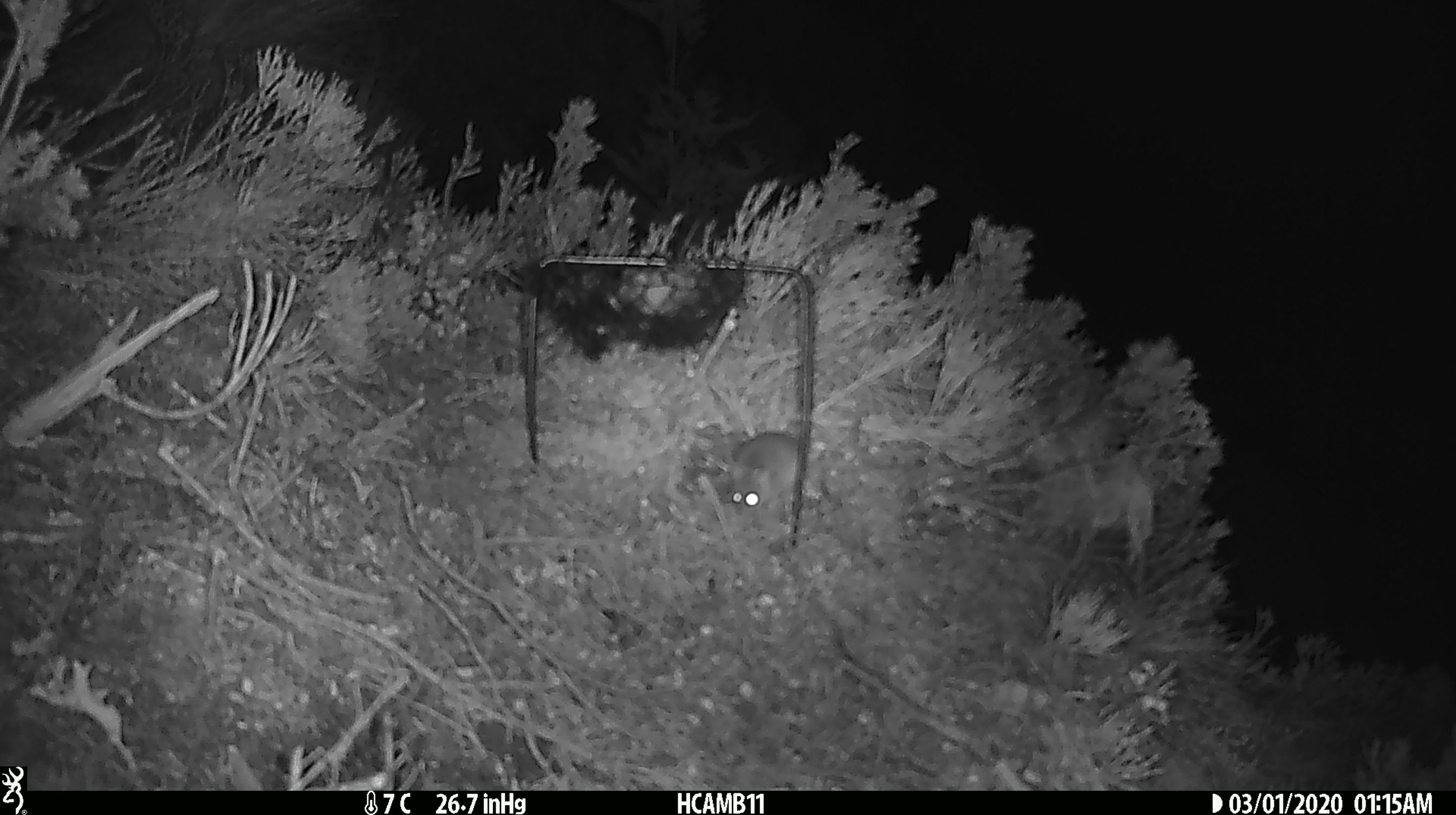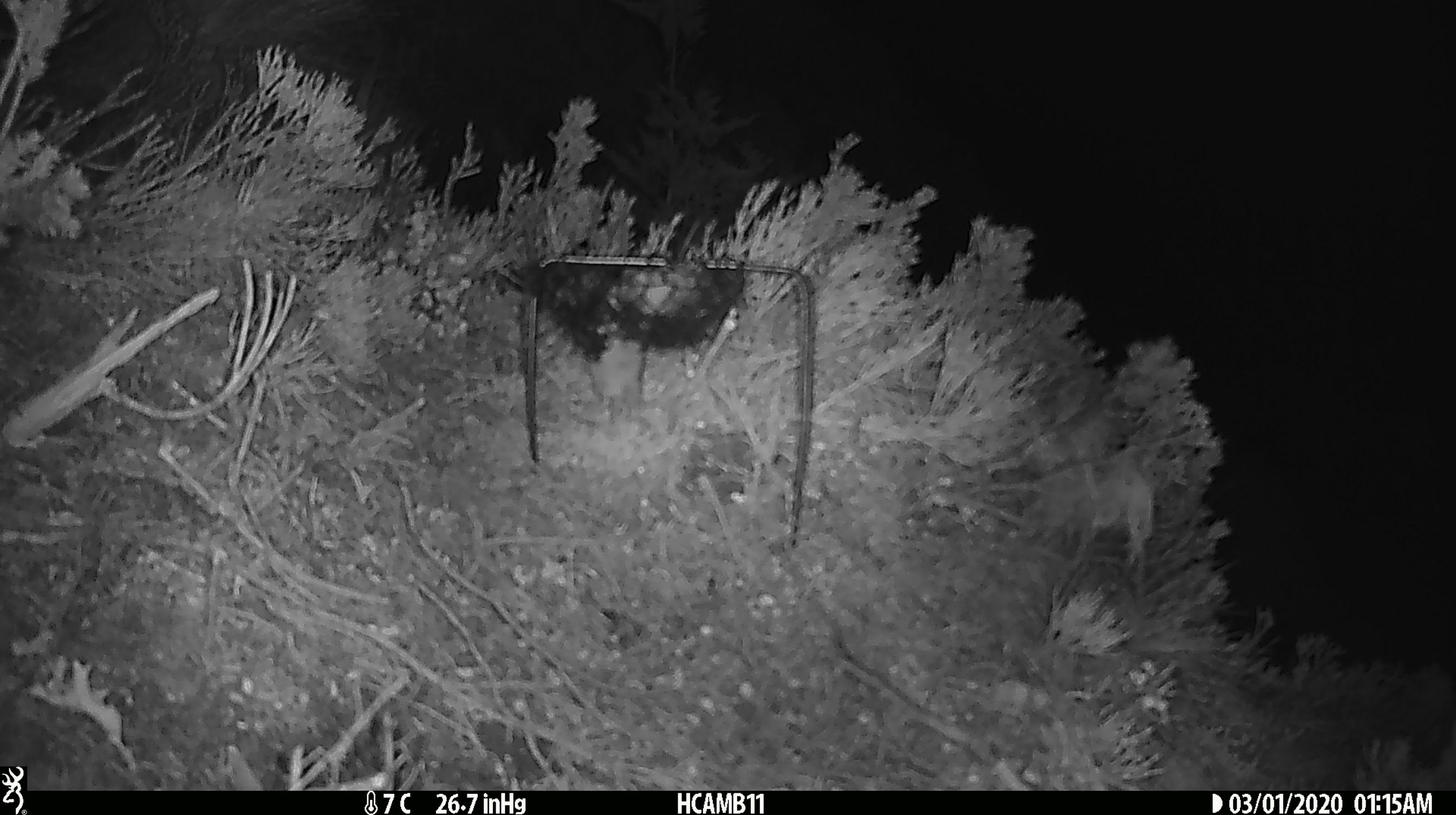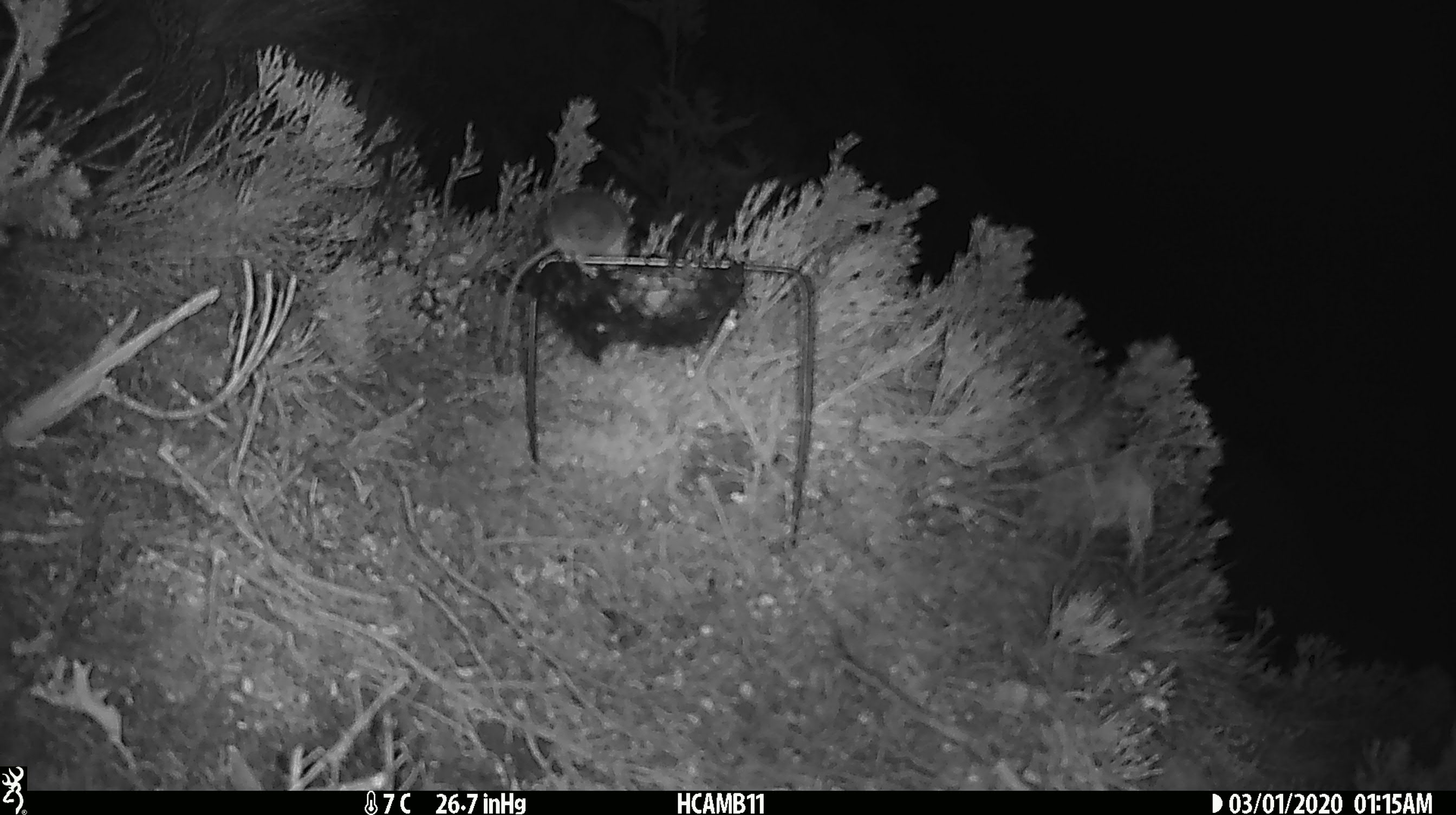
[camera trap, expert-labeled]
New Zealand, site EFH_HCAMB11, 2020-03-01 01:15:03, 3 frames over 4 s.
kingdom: Animalia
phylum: Chordata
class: Mammalia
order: Rodentia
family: Muridae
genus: Mus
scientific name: Mus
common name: mouse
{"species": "mouse (Mus)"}